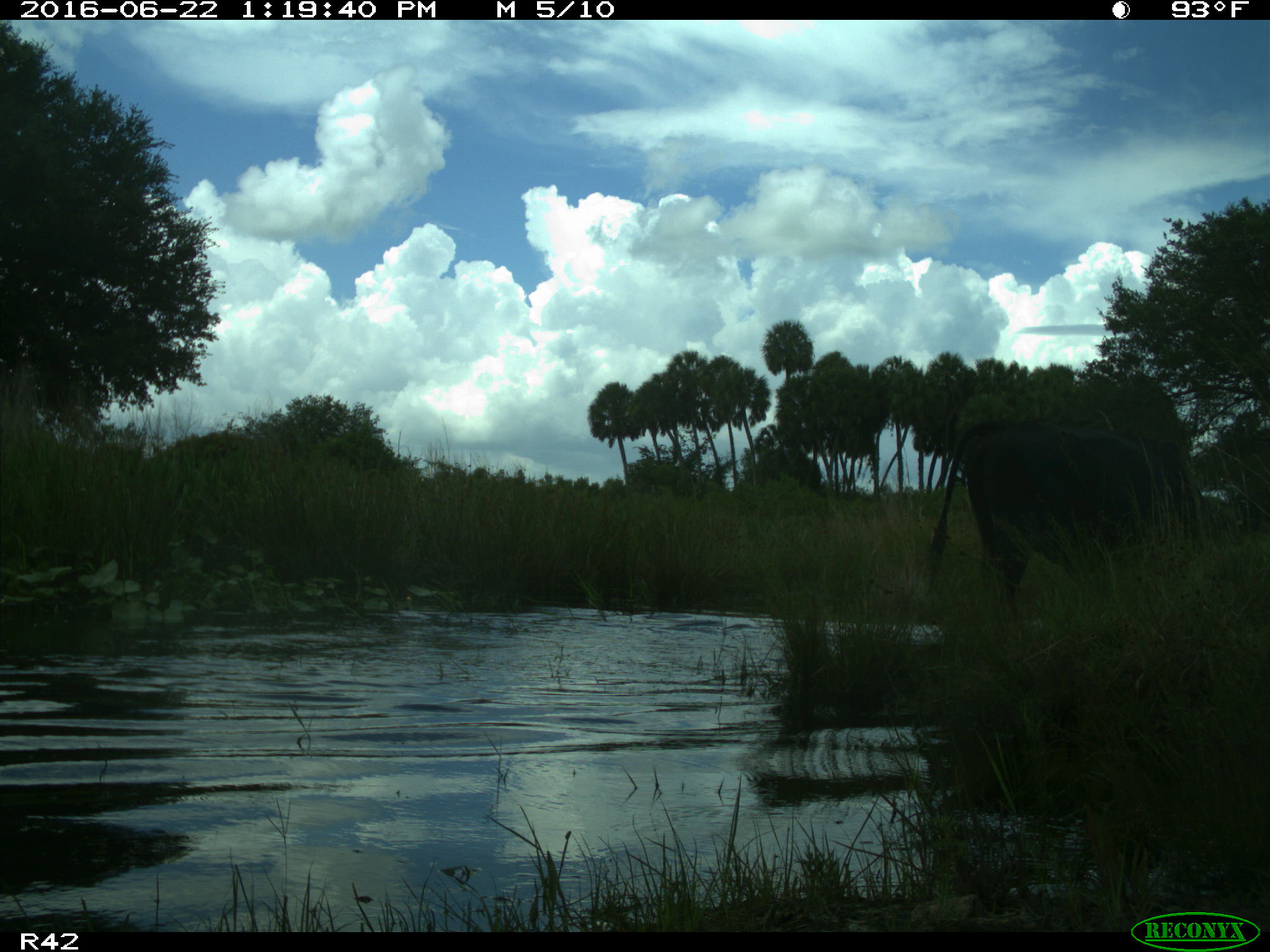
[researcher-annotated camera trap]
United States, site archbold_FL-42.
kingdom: Animalia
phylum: Chordata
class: Mammalia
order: Artiodactyla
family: Bovidae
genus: Bos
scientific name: Bos taurus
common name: domestic cow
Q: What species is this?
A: Bos taurus (domestic cow).